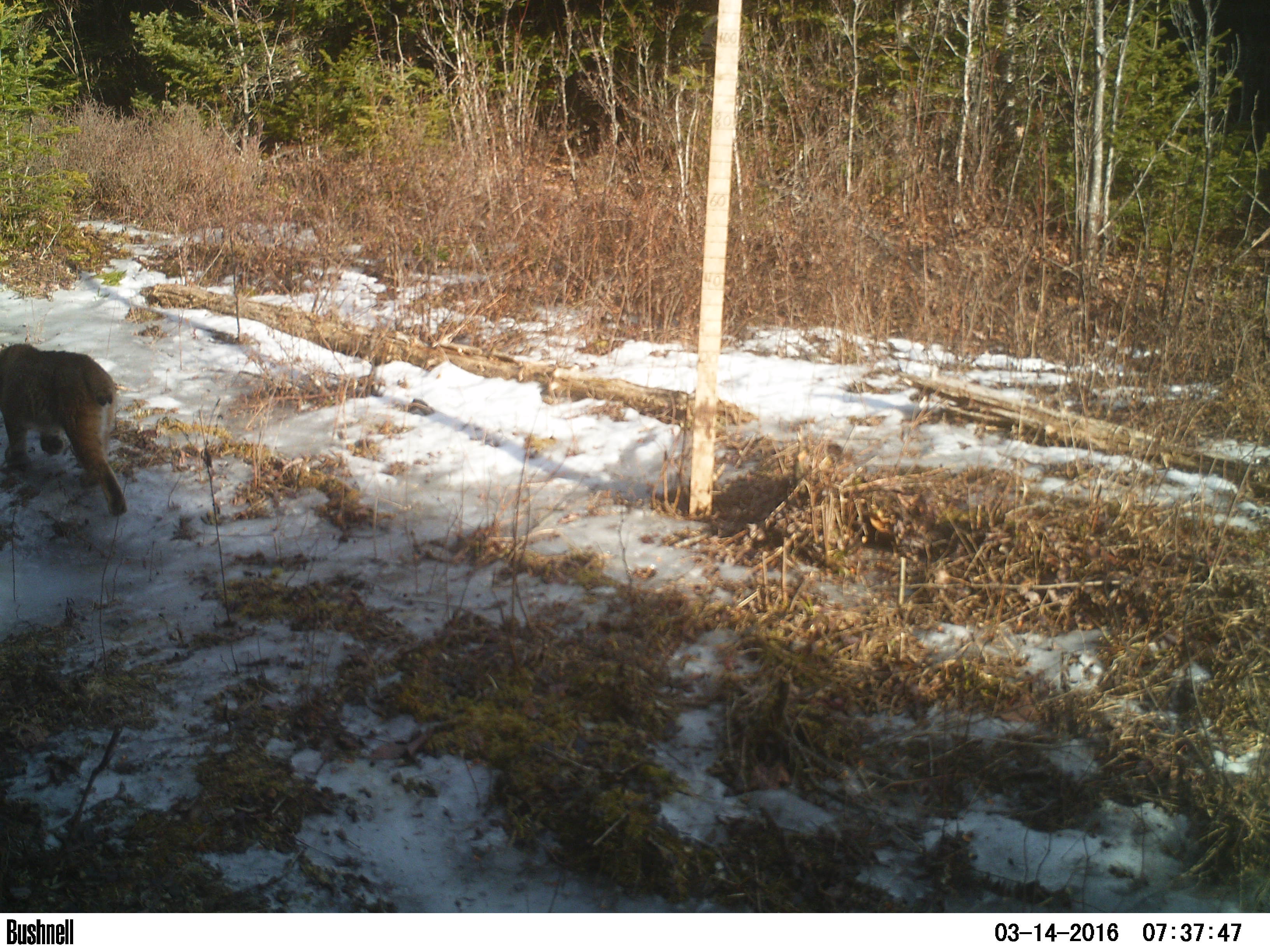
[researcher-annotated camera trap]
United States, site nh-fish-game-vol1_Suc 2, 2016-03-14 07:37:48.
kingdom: Animalia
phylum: Chordata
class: Mammalia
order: Carnivora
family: Felidae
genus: Lynx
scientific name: Lynx rufus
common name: bobcat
Bobcat (Lynx rufus).